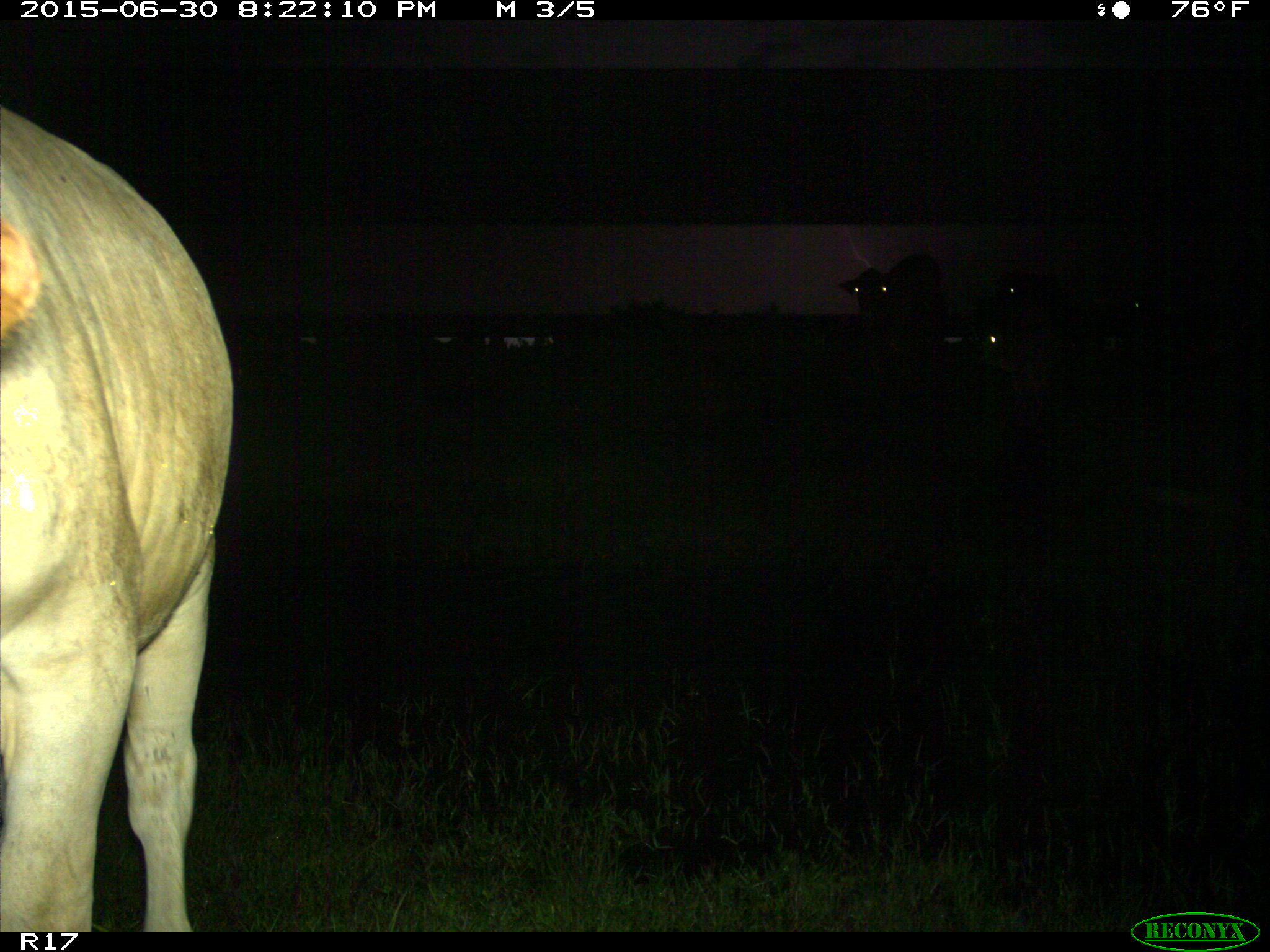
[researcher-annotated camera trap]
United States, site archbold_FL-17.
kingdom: Animalia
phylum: Chordata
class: Mammalia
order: Artiodactyla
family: Bovidae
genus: Bos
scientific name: Bos taurus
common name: domestic cow